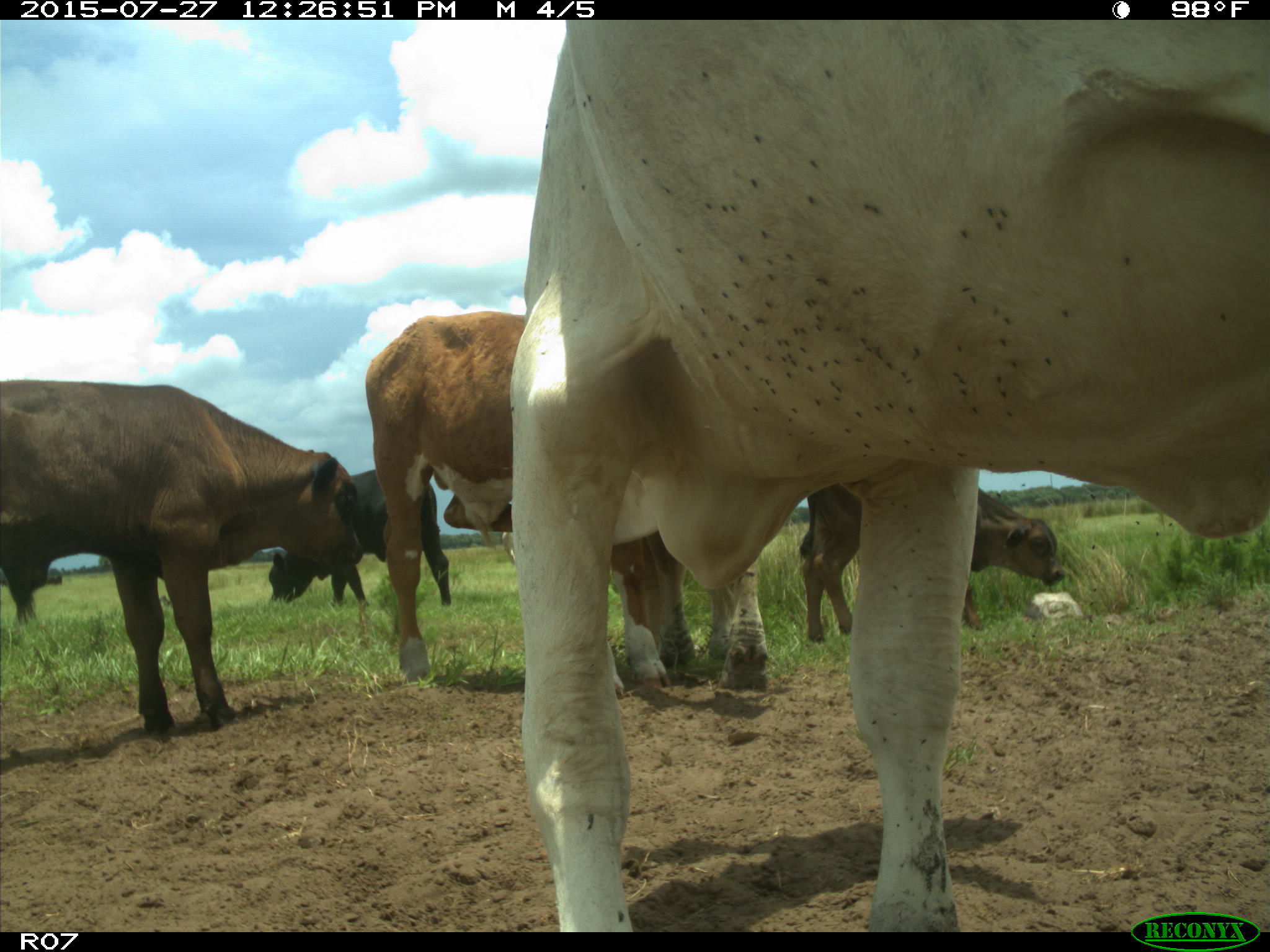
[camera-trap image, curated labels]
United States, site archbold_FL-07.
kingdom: Animalia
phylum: Chordata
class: Mammalia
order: Artiodactyla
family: Bovidae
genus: Bos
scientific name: Bos taurus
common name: domestic cow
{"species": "Bos taurus (domestic cow)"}